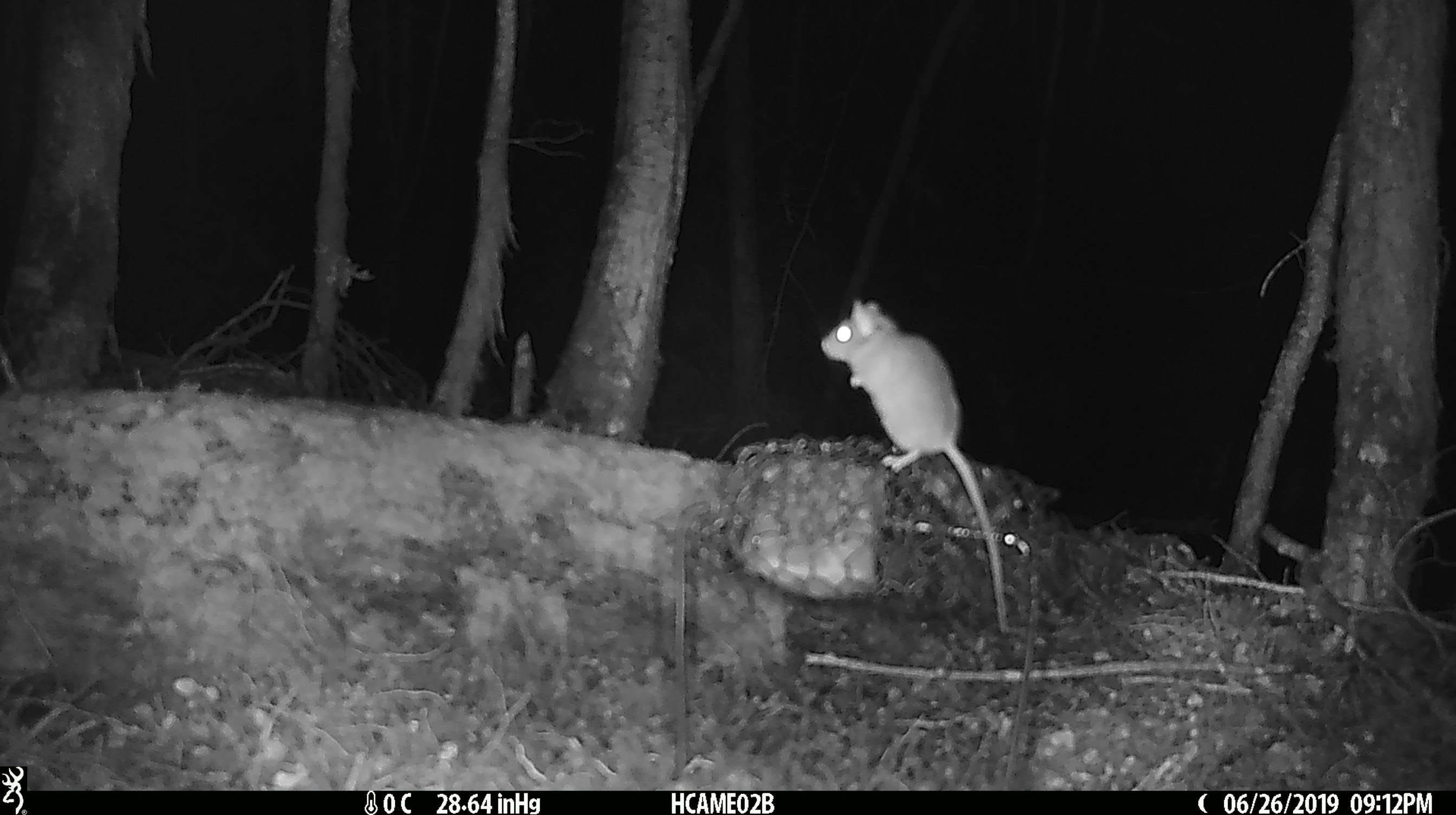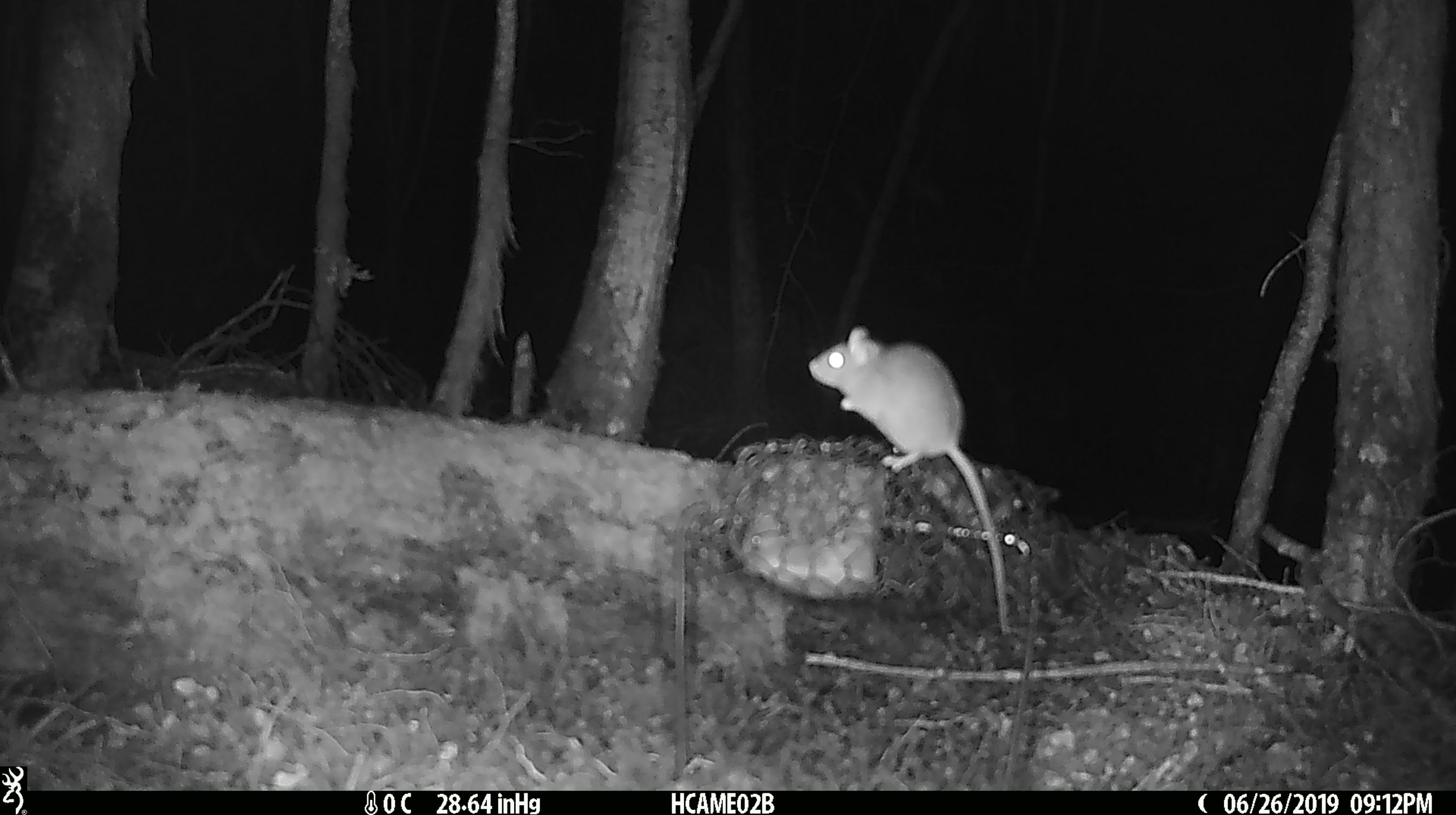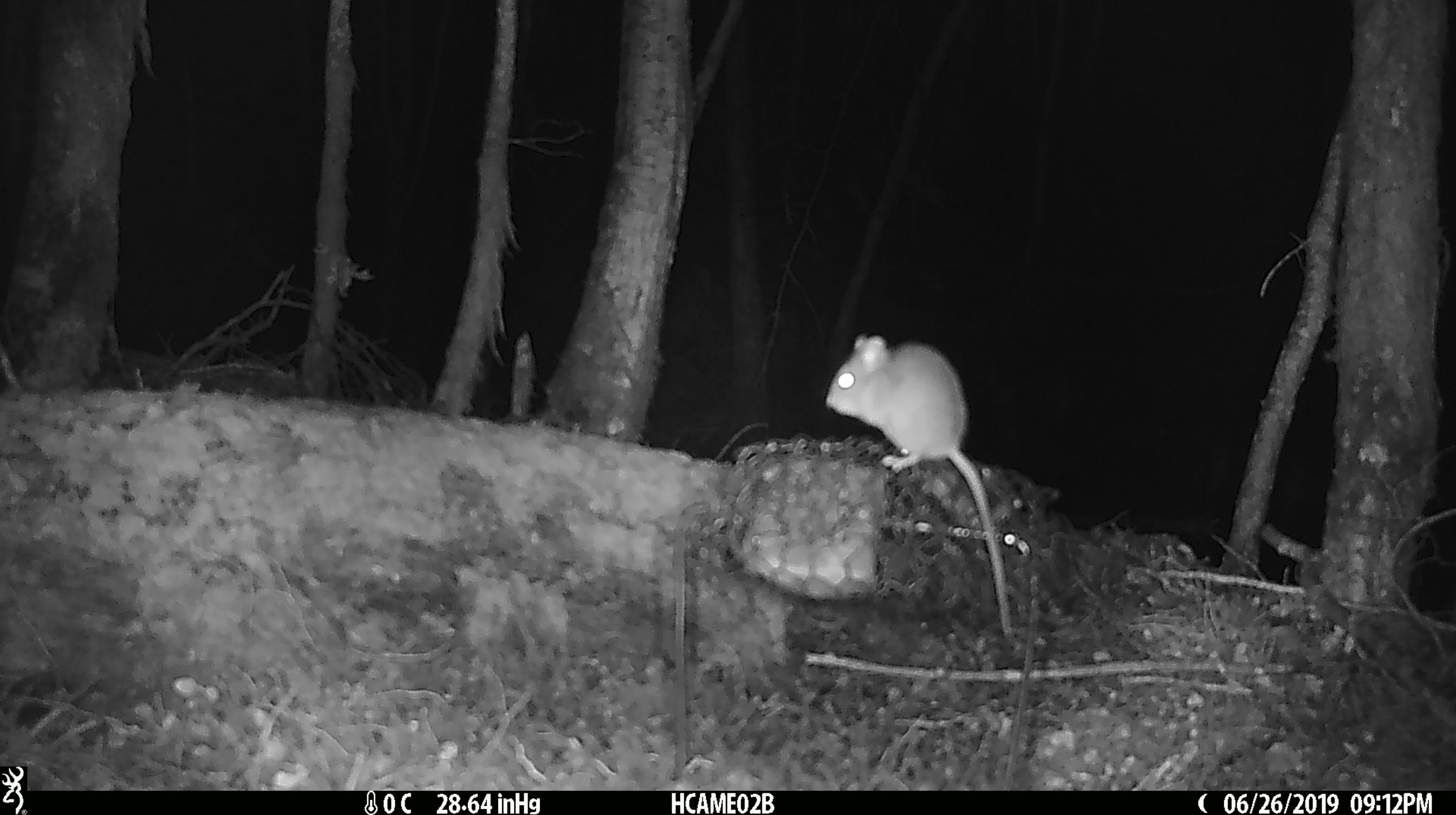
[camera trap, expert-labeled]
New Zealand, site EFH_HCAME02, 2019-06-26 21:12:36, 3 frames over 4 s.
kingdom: Animalia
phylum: Chordata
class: Mammalia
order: Rodentia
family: Muridae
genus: Mus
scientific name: Mus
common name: mouse